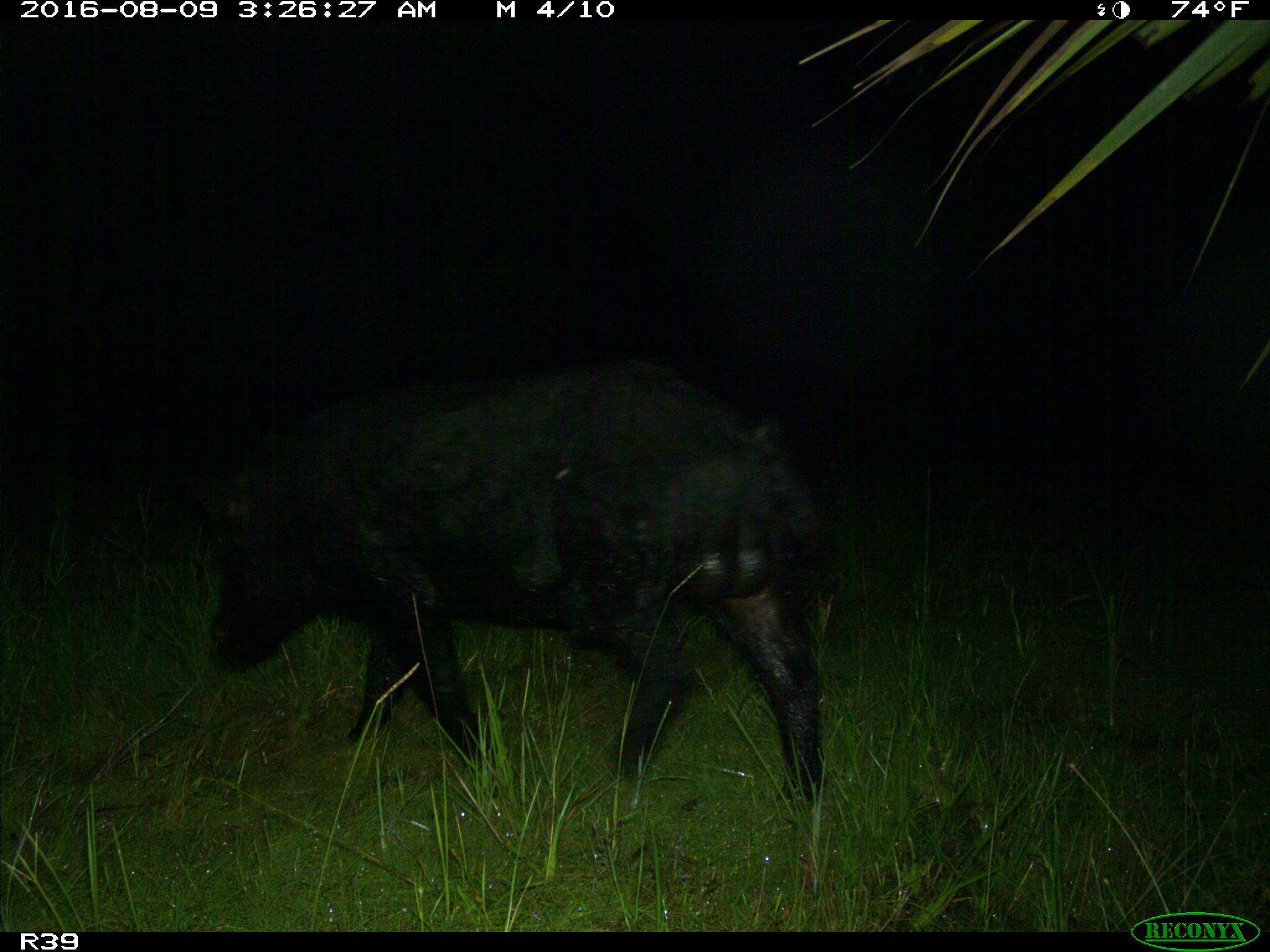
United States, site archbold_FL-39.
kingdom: Animalia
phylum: Chordata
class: Mammalia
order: Artiodactyla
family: Suidae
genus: Sus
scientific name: Sus scrofa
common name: wild boar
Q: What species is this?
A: Sus scrofa (wild boar).